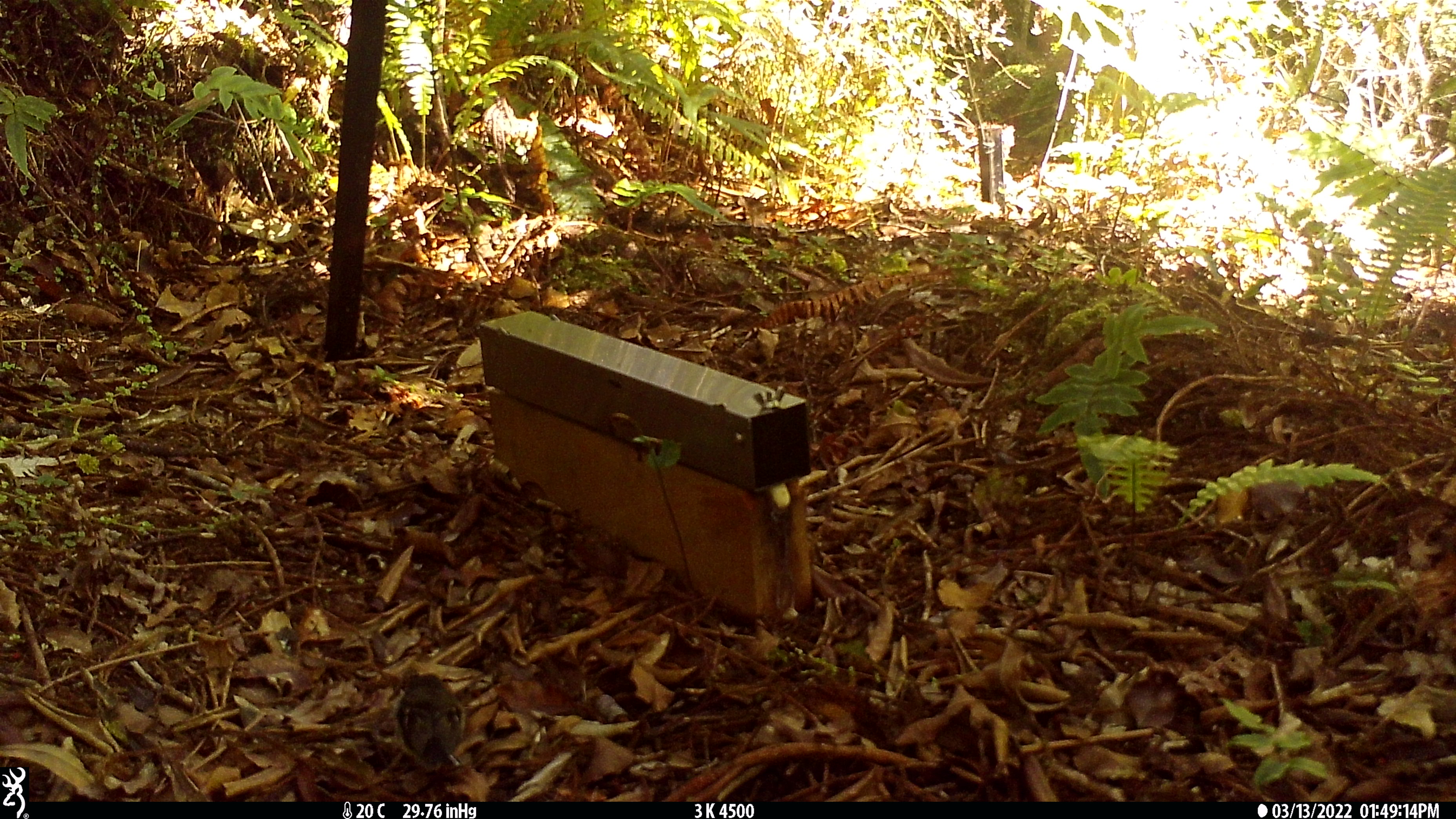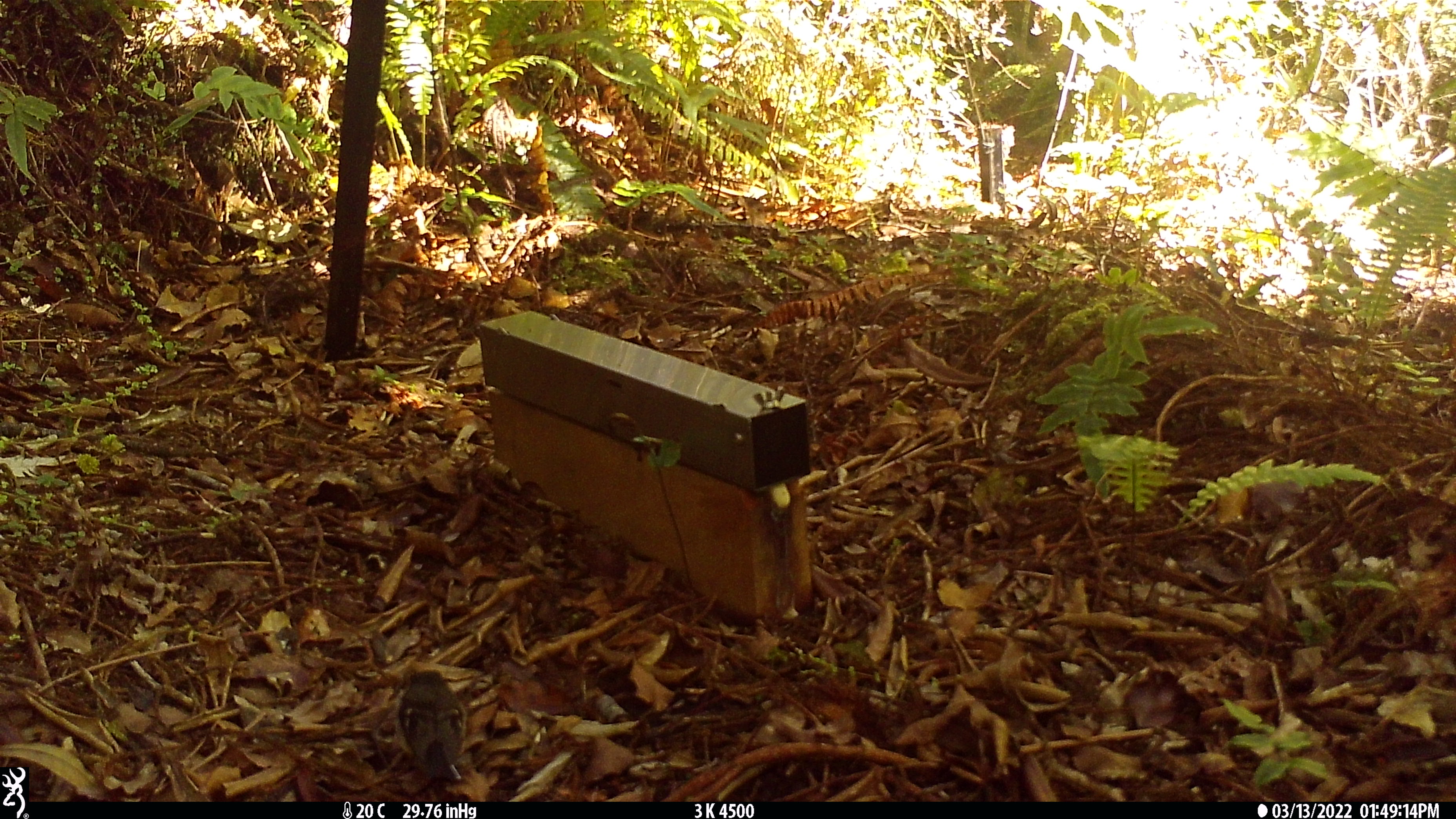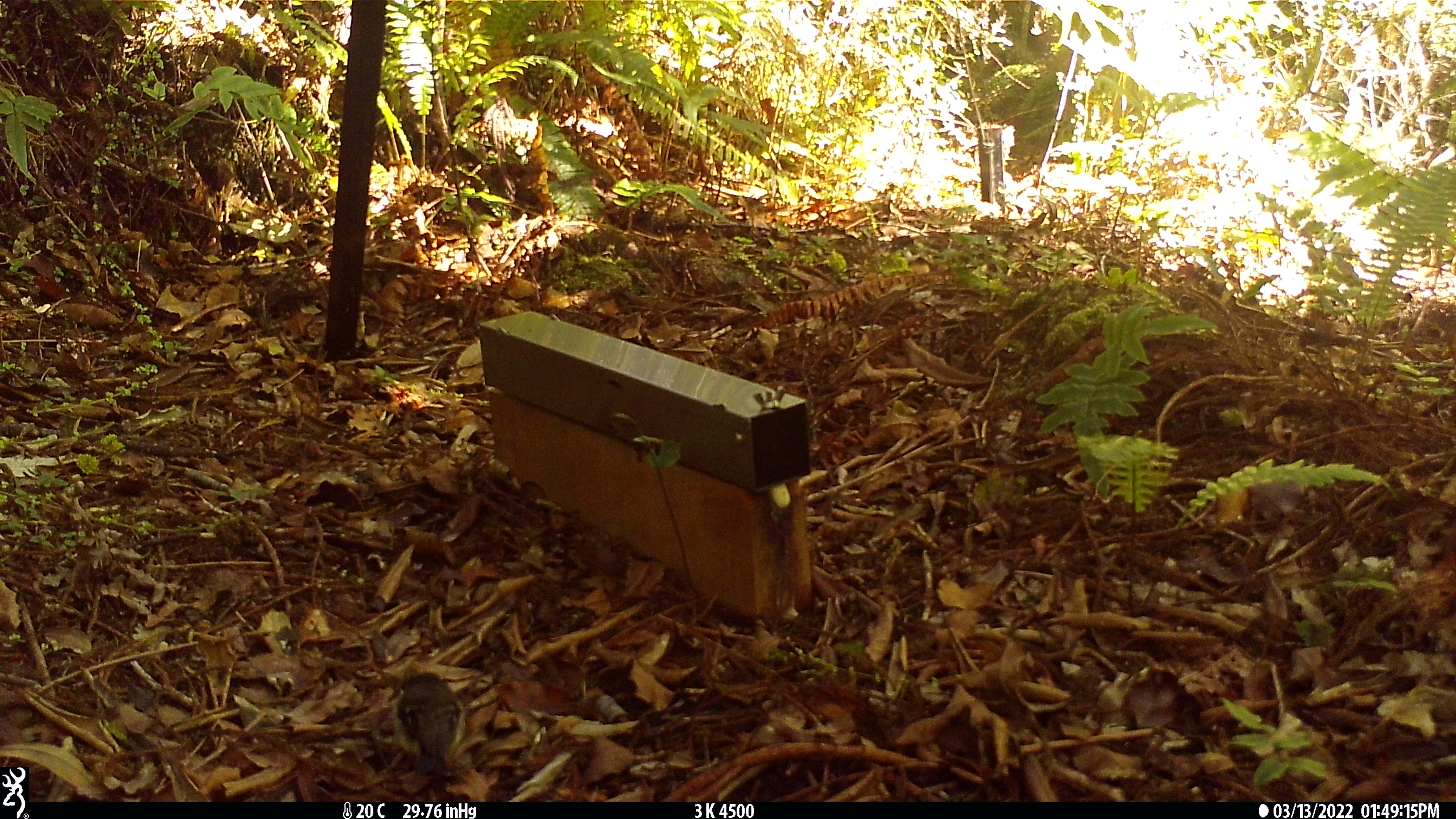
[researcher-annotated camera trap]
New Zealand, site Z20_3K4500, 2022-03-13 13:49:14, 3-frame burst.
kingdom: Animalia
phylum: Chordata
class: Aves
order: Passeriformes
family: Petroicidae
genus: Petroica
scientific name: Petroica macrocephala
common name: tomtit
Tomtit (Petroica macrocephala).